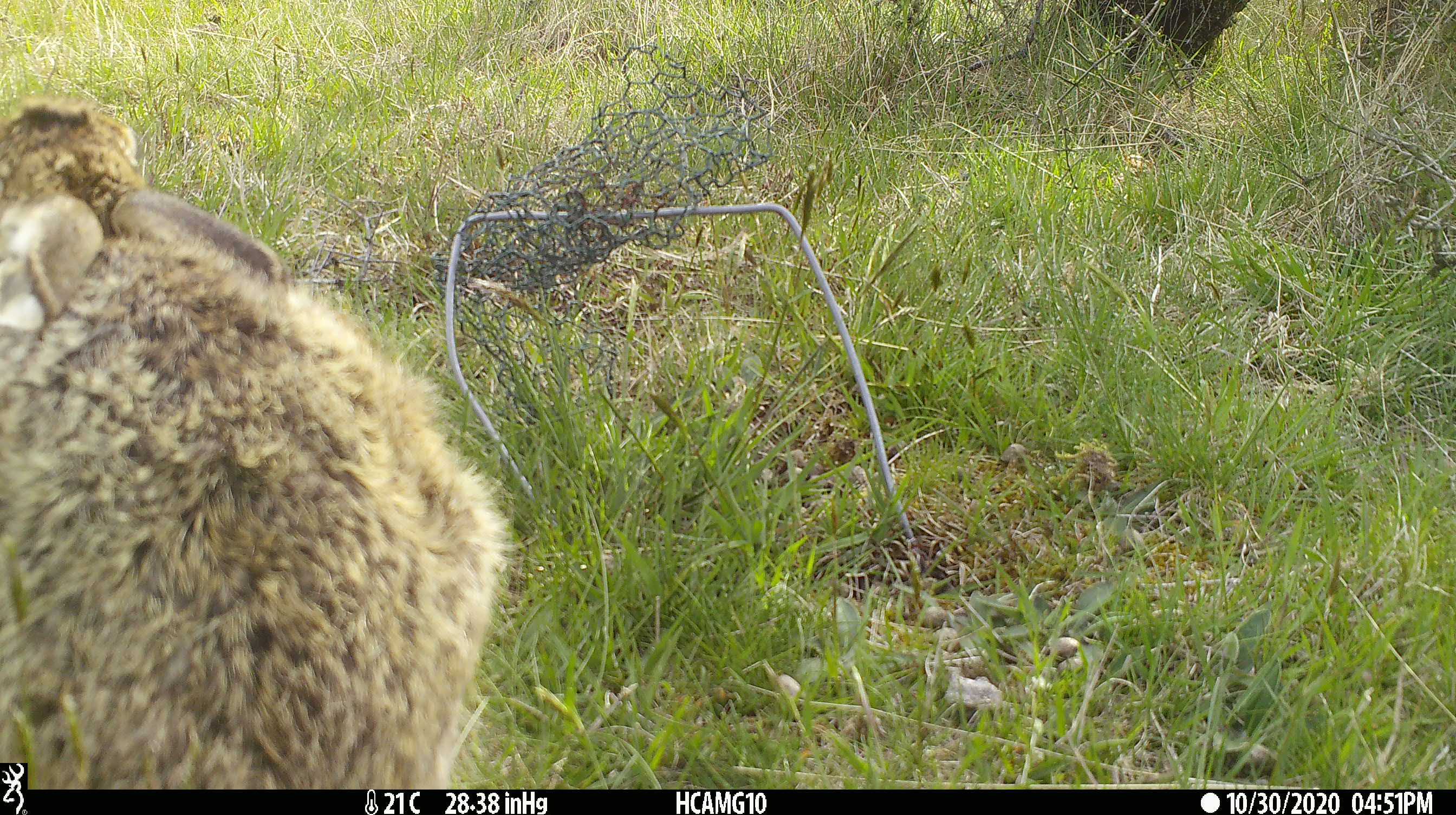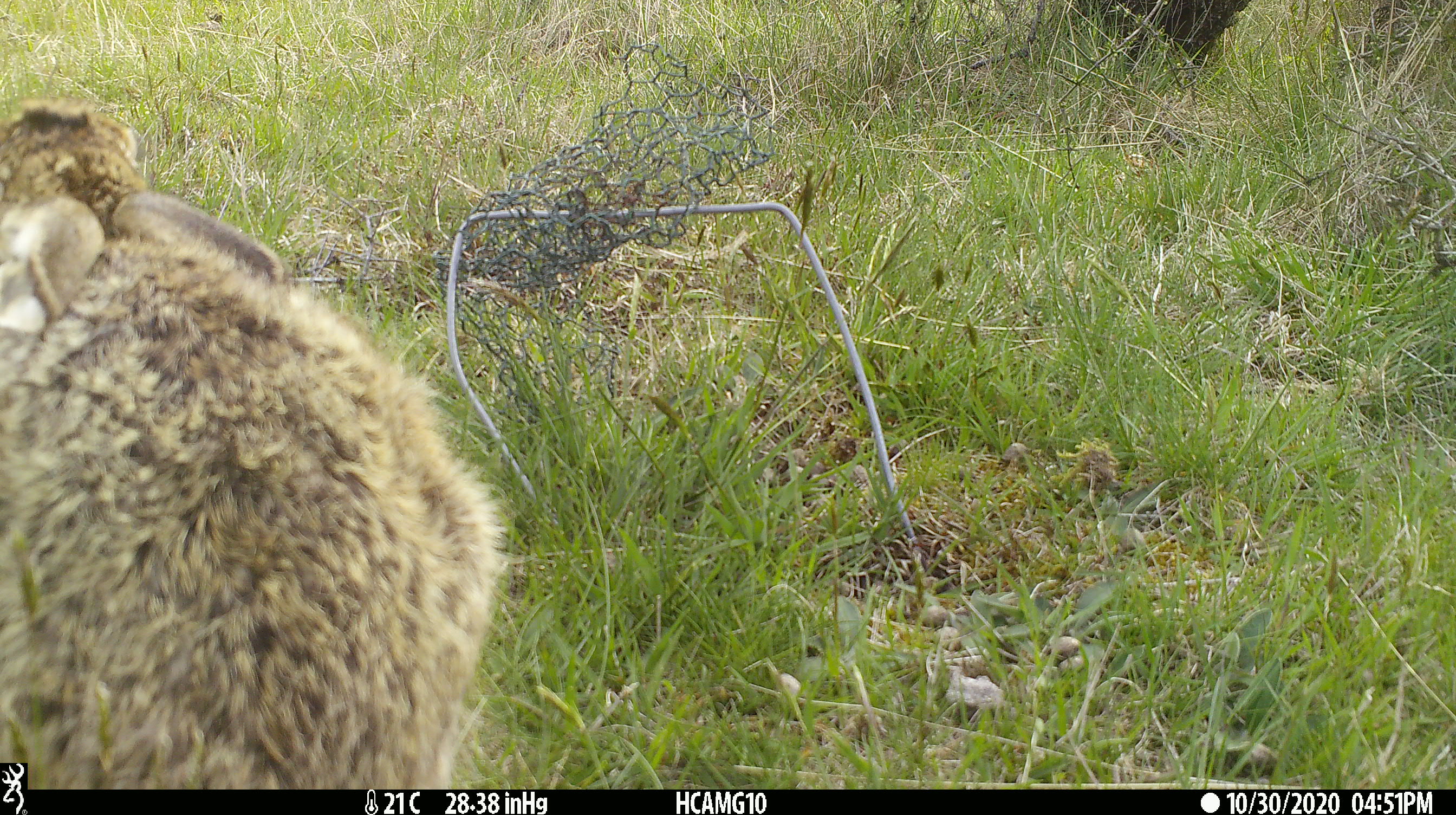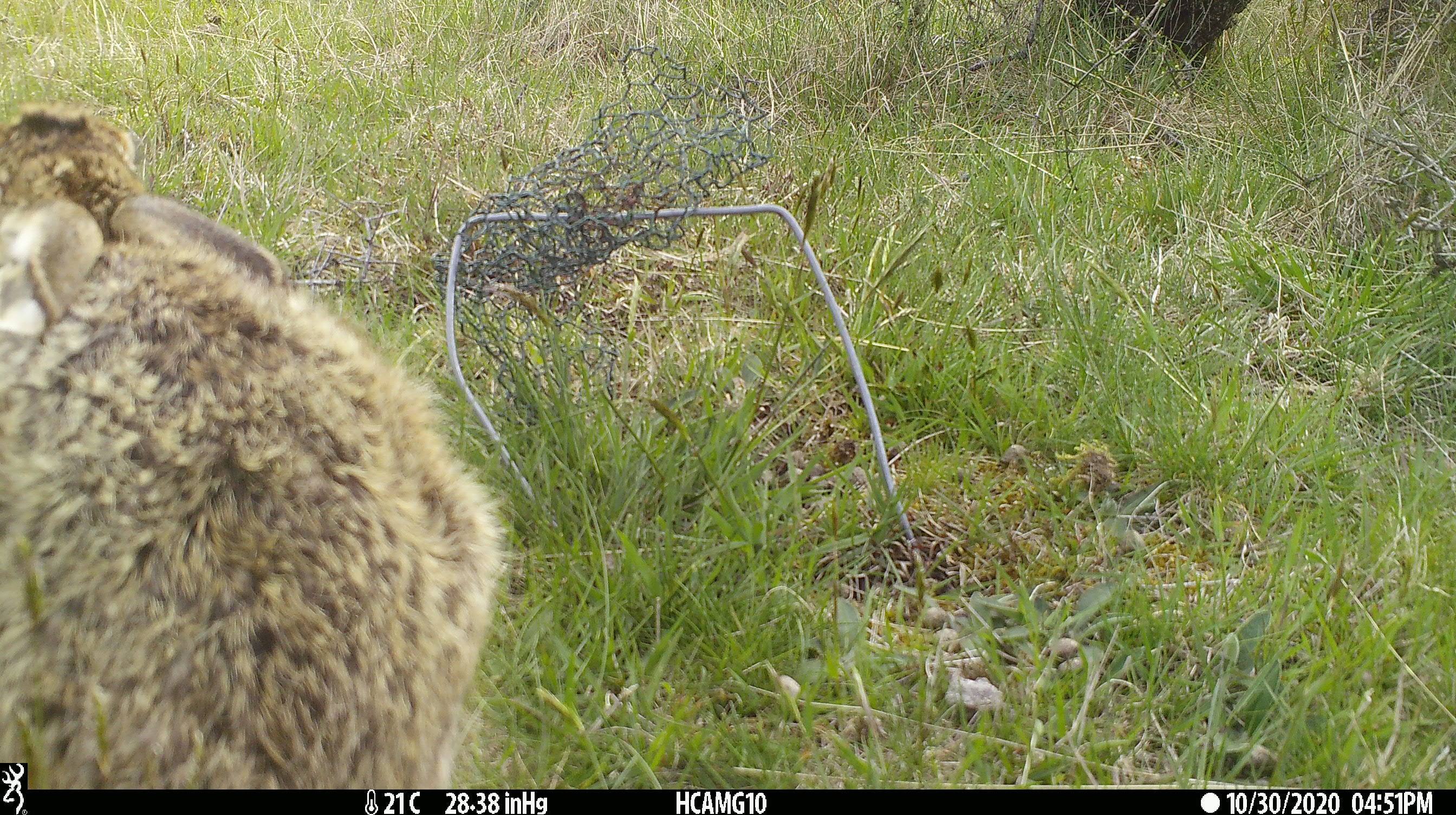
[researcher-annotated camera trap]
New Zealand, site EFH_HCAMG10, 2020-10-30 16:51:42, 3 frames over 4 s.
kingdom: Animalia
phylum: Chordata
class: Mammalia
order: Lagomorpha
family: Leporidae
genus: Lepus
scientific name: Lepus europaeus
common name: brown hare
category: hare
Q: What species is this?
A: Hare (brown hare) (Lepus europaeus).